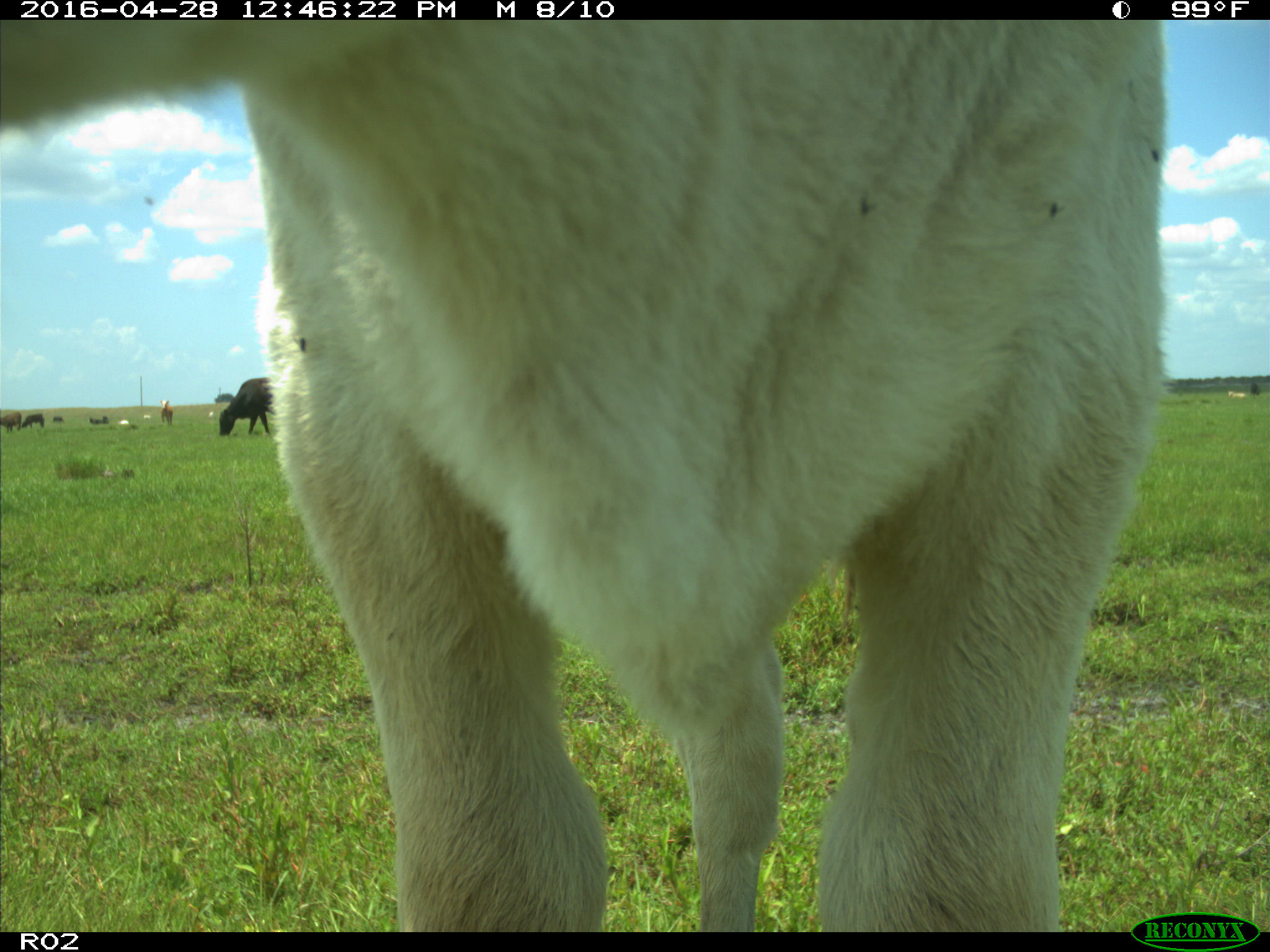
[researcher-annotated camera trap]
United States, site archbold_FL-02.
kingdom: Animalia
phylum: Chordata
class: Mammalia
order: Artiodactyla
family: Bovidae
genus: Bos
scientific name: Bos taurus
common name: domestic cow